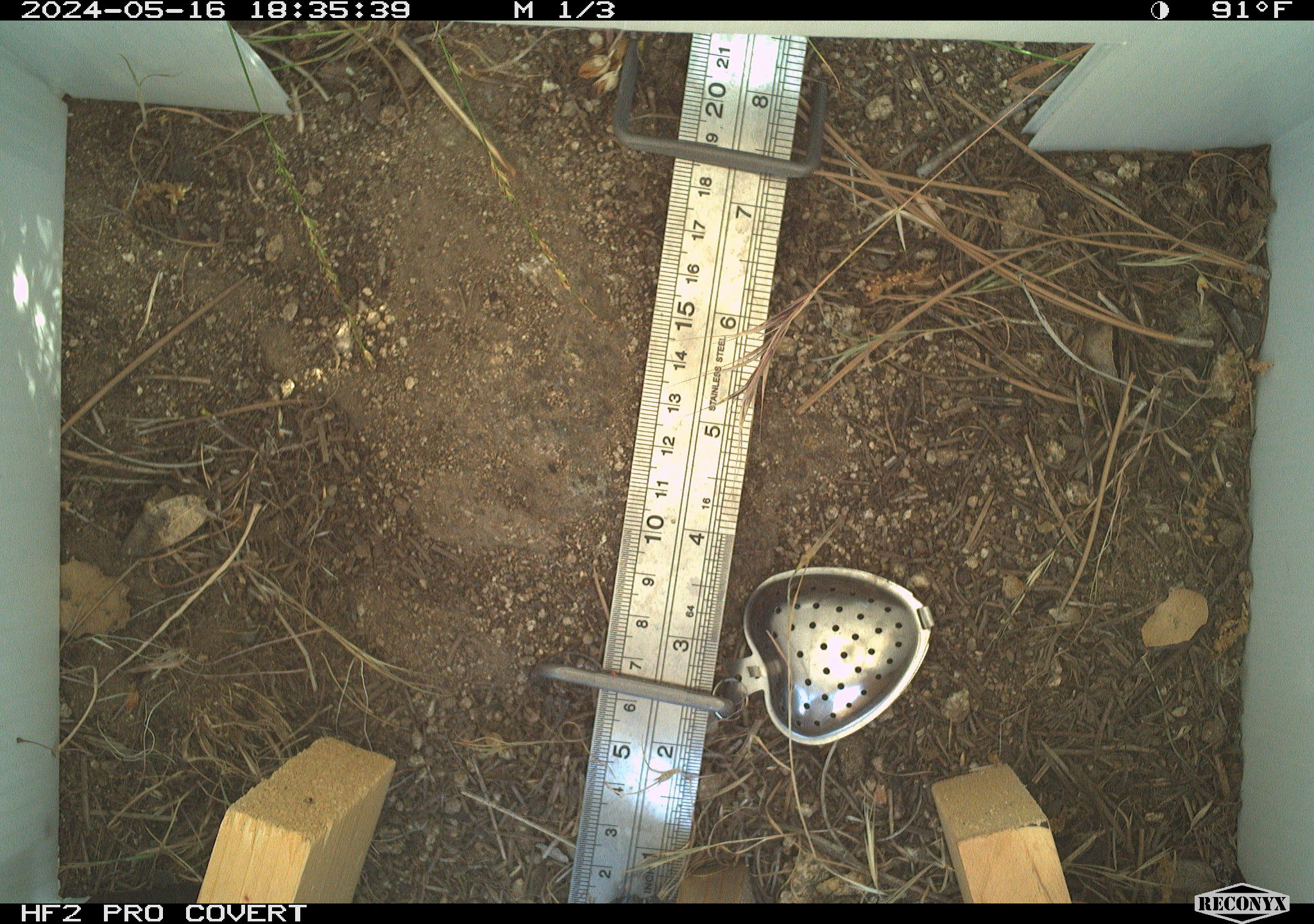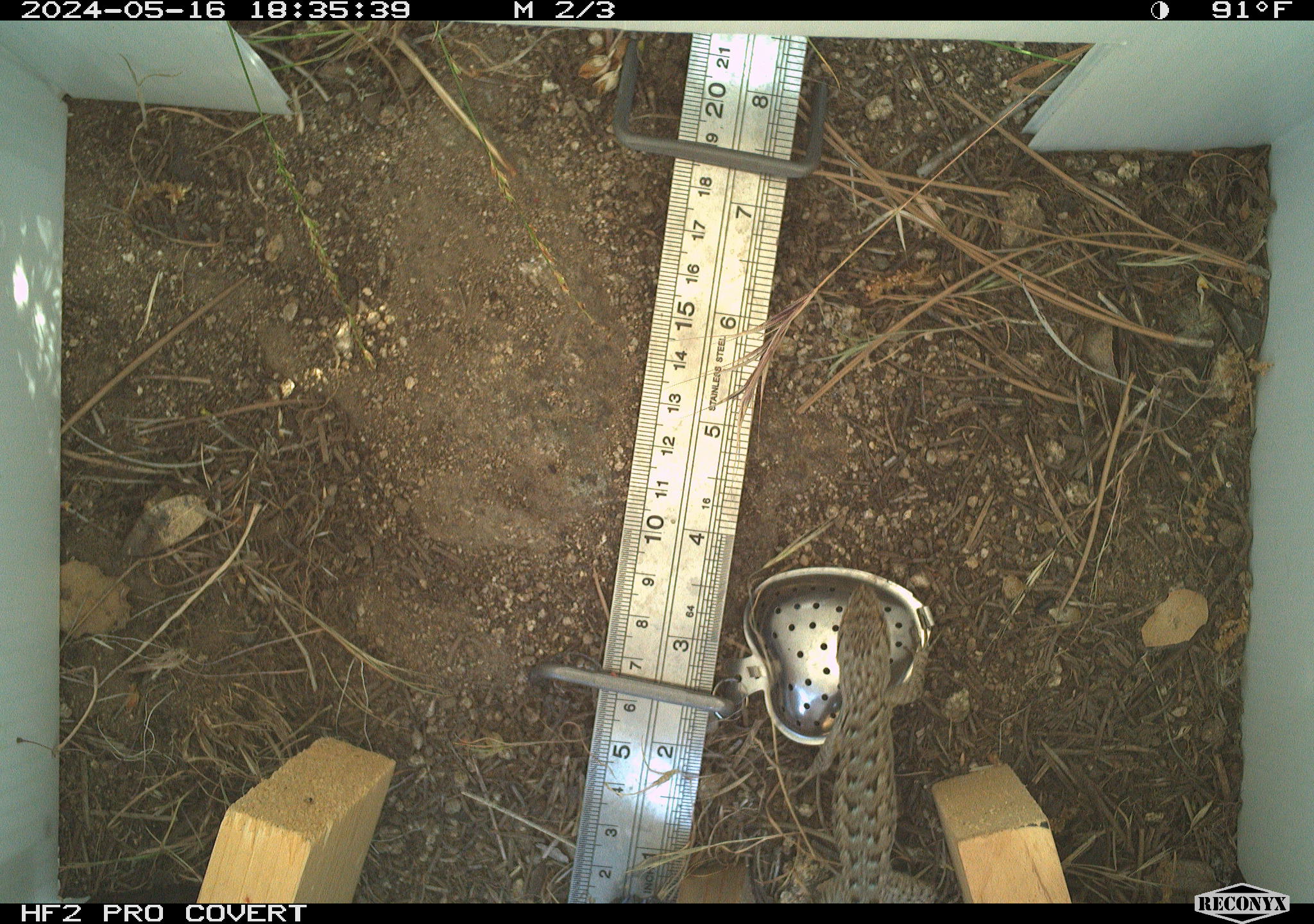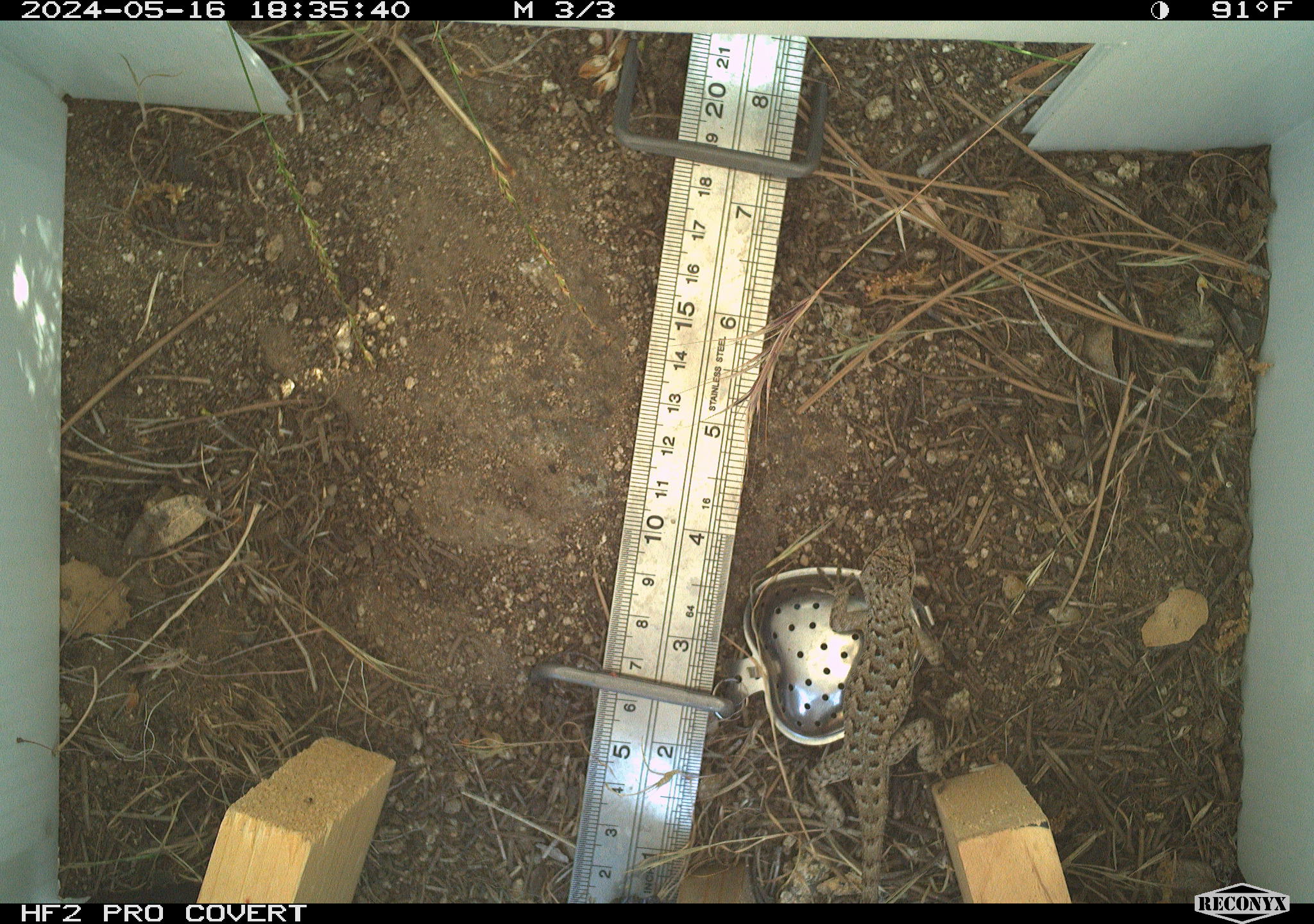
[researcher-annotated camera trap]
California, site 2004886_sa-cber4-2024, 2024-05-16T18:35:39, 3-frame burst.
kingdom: Animalia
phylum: Chordata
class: Reptilia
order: Squamata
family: Phrynosomatidae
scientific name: Phrynosomatidae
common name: phrynosomatid lizards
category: phrynosomatidae family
Phrynosomatidae family (phrynosomatid lizards) (Phrynosomatidae).